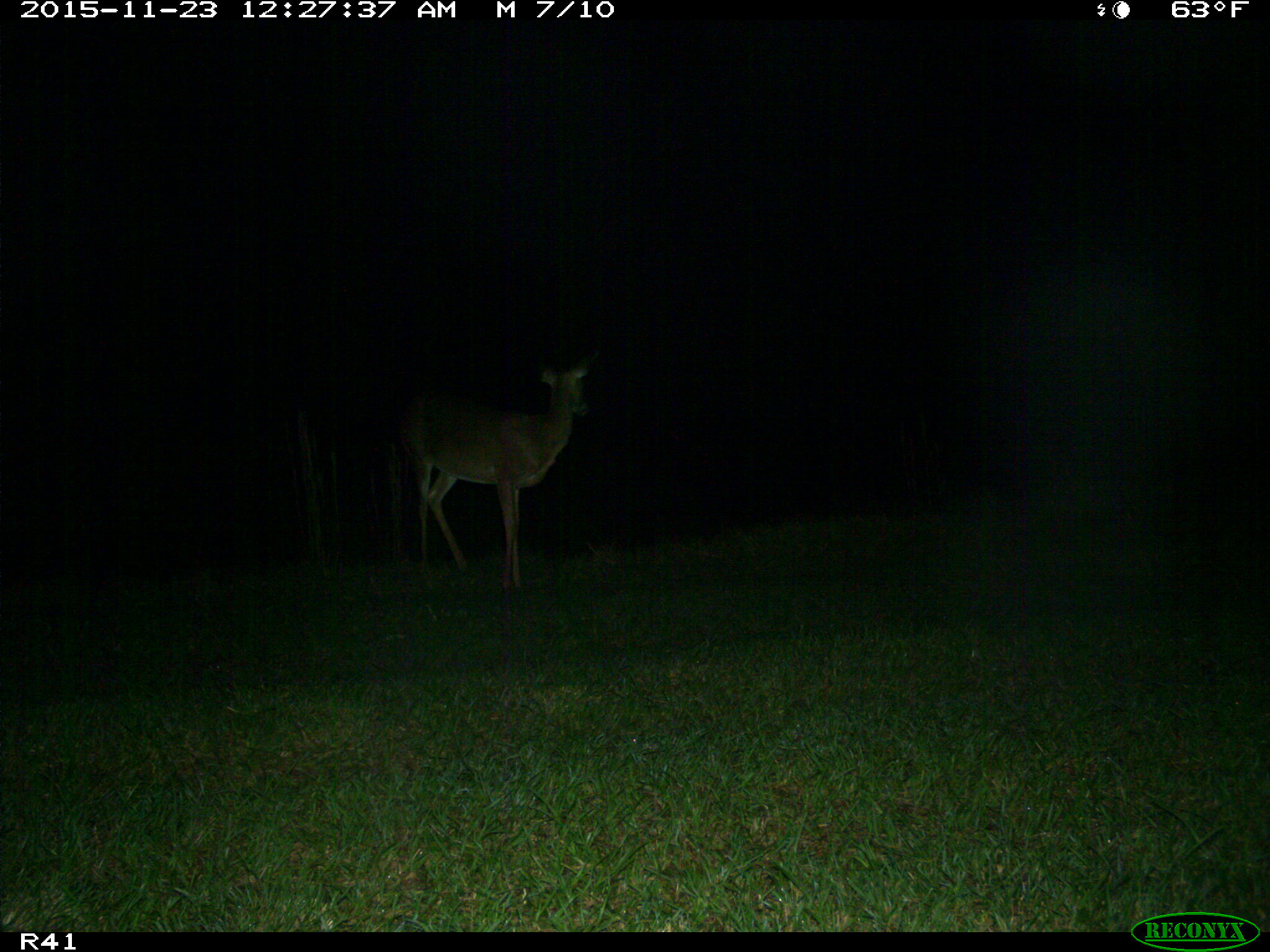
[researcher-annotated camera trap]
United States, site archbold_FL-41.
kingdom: Animalia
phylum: Chordata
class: Mammalia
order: Artiodactyla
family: Cervidae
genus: Odocoileus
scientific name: Odocoileus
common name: deer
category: unidentified deer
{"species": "unidentified deer (deer) (Odocoileus)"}